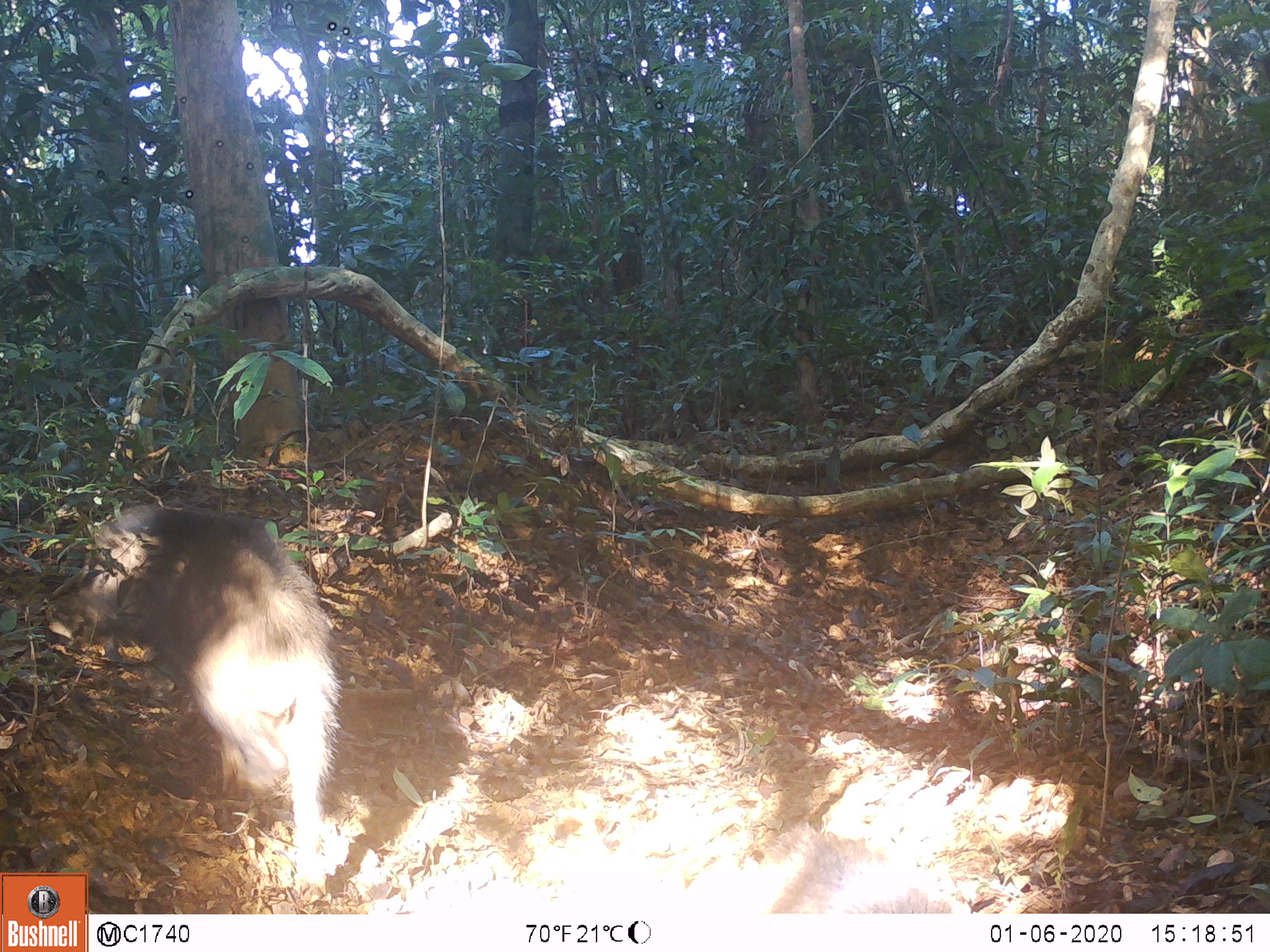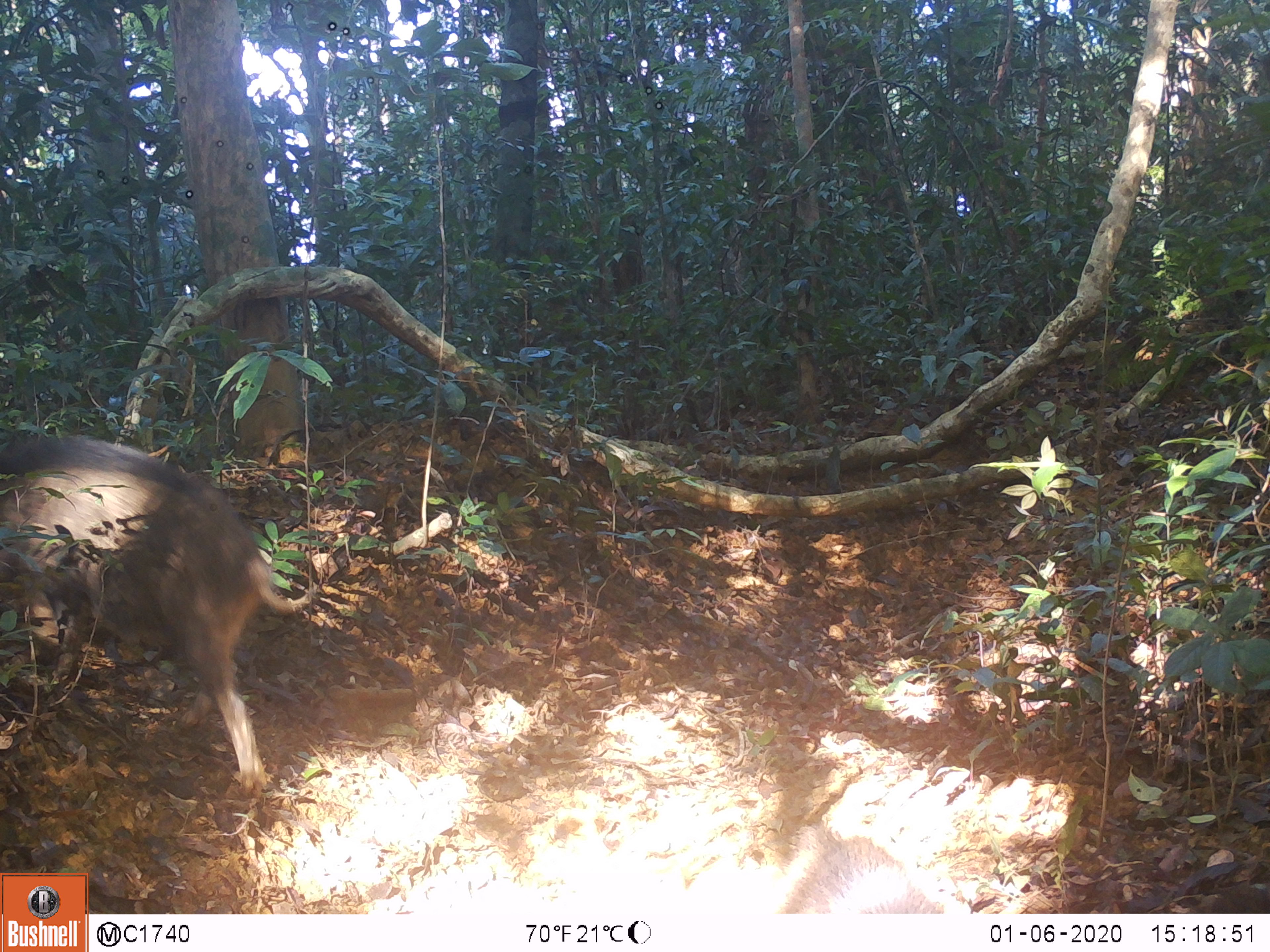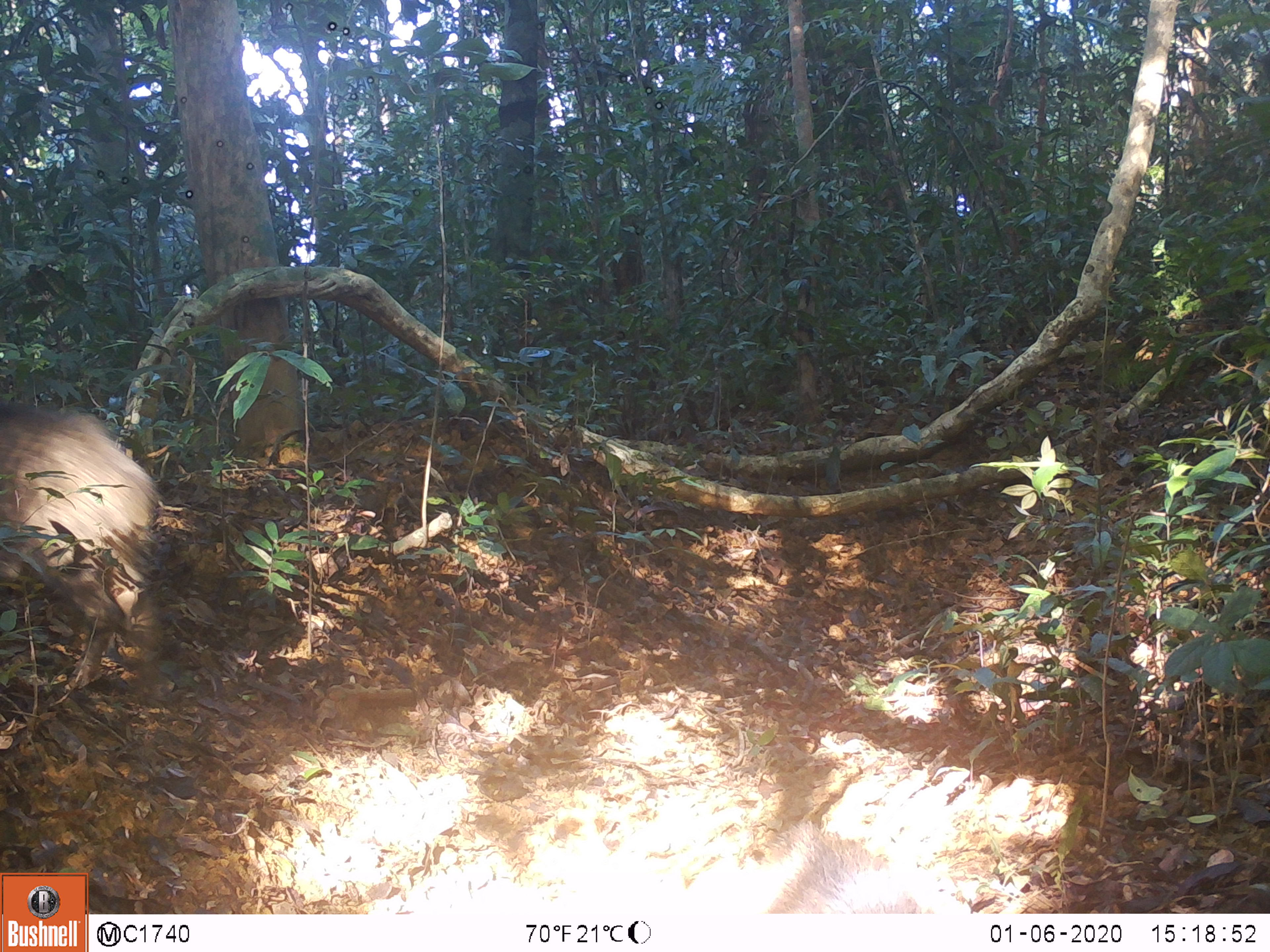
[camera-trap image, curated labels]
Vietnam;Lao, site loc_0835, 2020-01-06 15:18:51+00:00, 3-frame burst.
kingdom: Animalia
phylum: Chordata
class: Mammalia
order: Artiodactyla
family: Suidae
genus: Sus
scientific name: Sus scrofa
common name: eurasian wild pig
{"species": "eurasian wild pig (Sus scrofa)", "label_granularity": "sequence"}